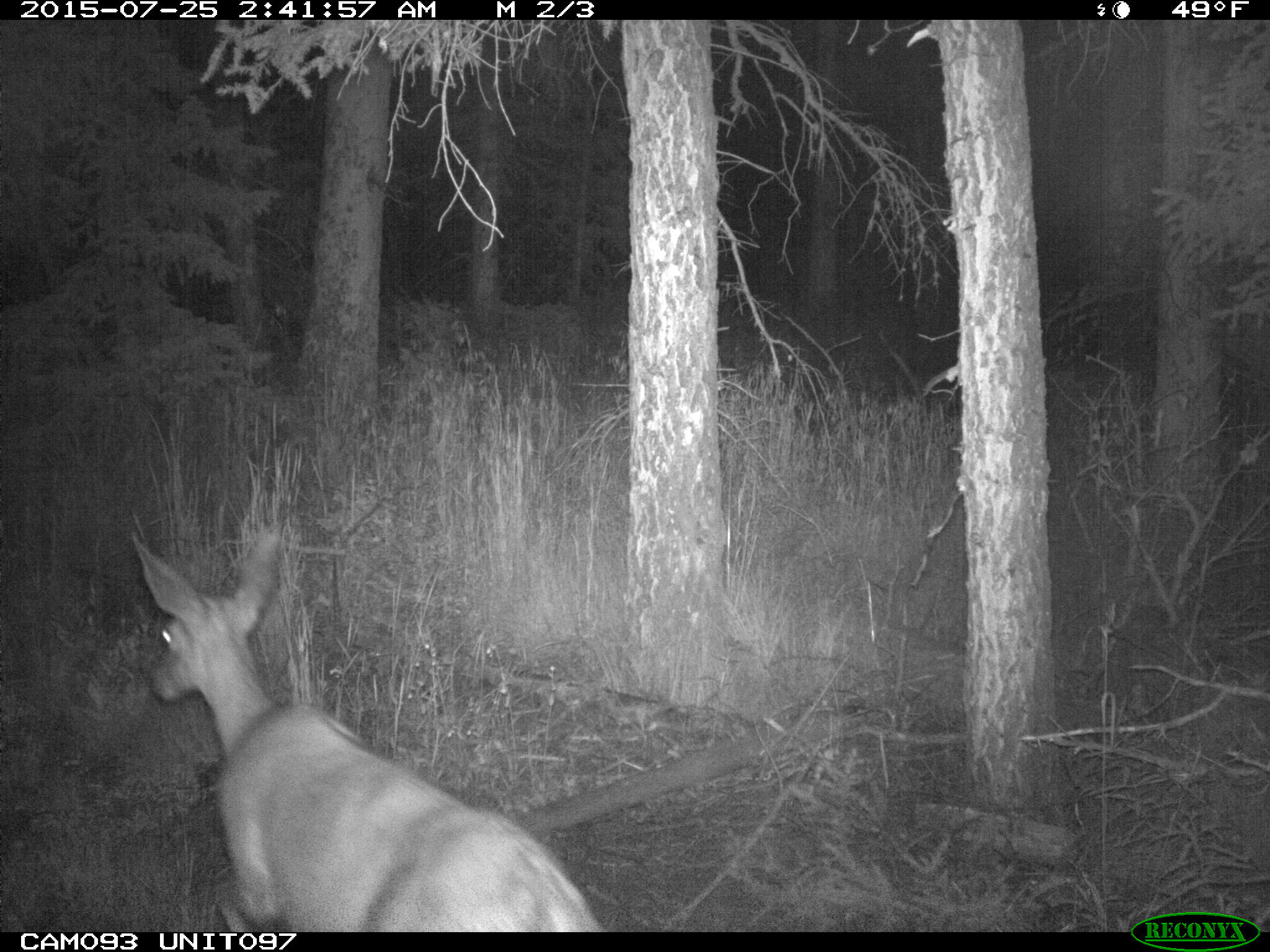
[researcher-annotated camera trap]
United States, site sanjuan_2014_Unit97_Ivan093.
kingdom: Animalia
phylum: Chordata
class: Mammalia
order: Artiodactyla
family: Cervidae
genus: Odocoileus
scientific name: Odocoileus hemionus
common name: mule deer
Odocoileus hemionus (mule deer).